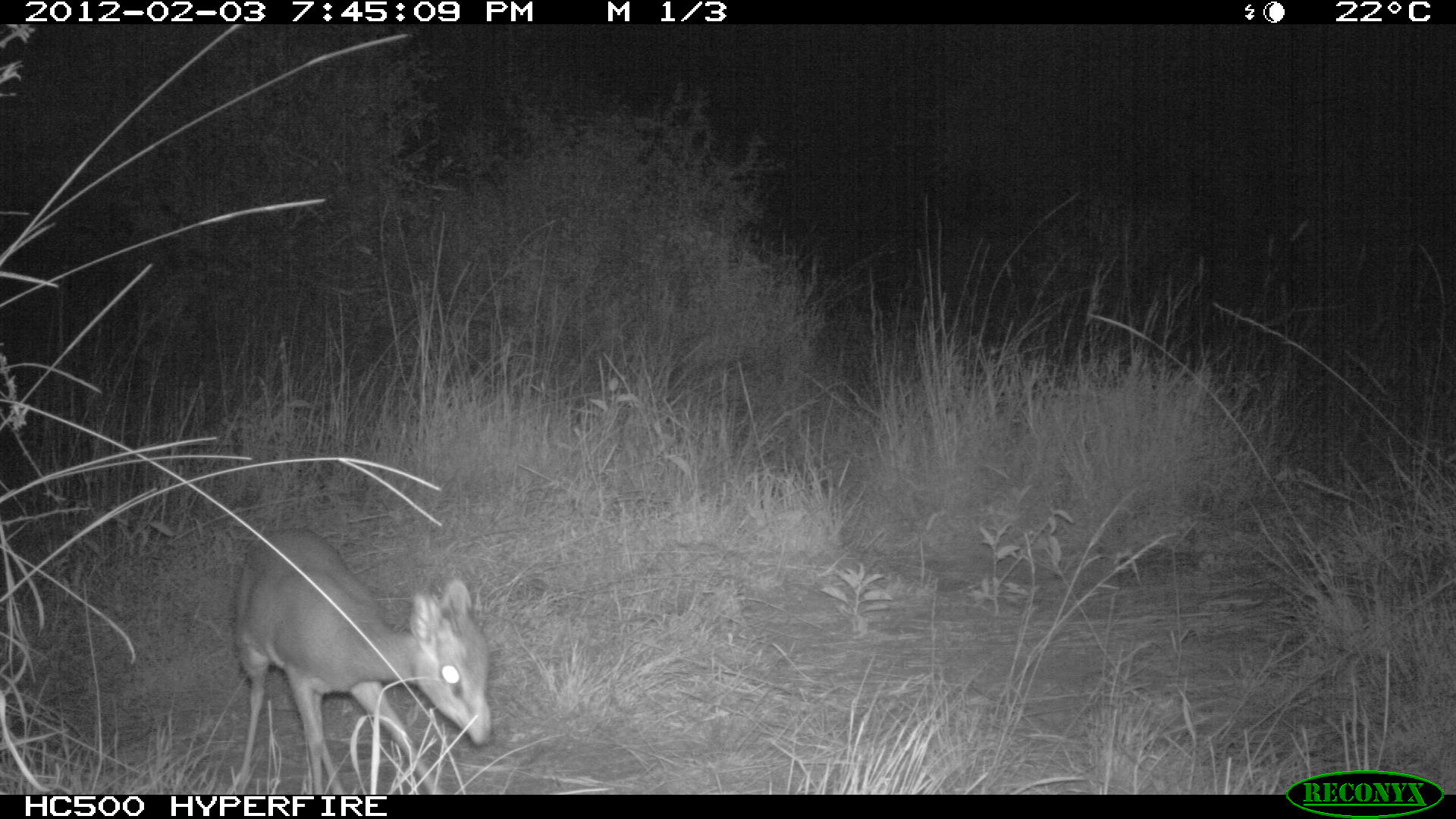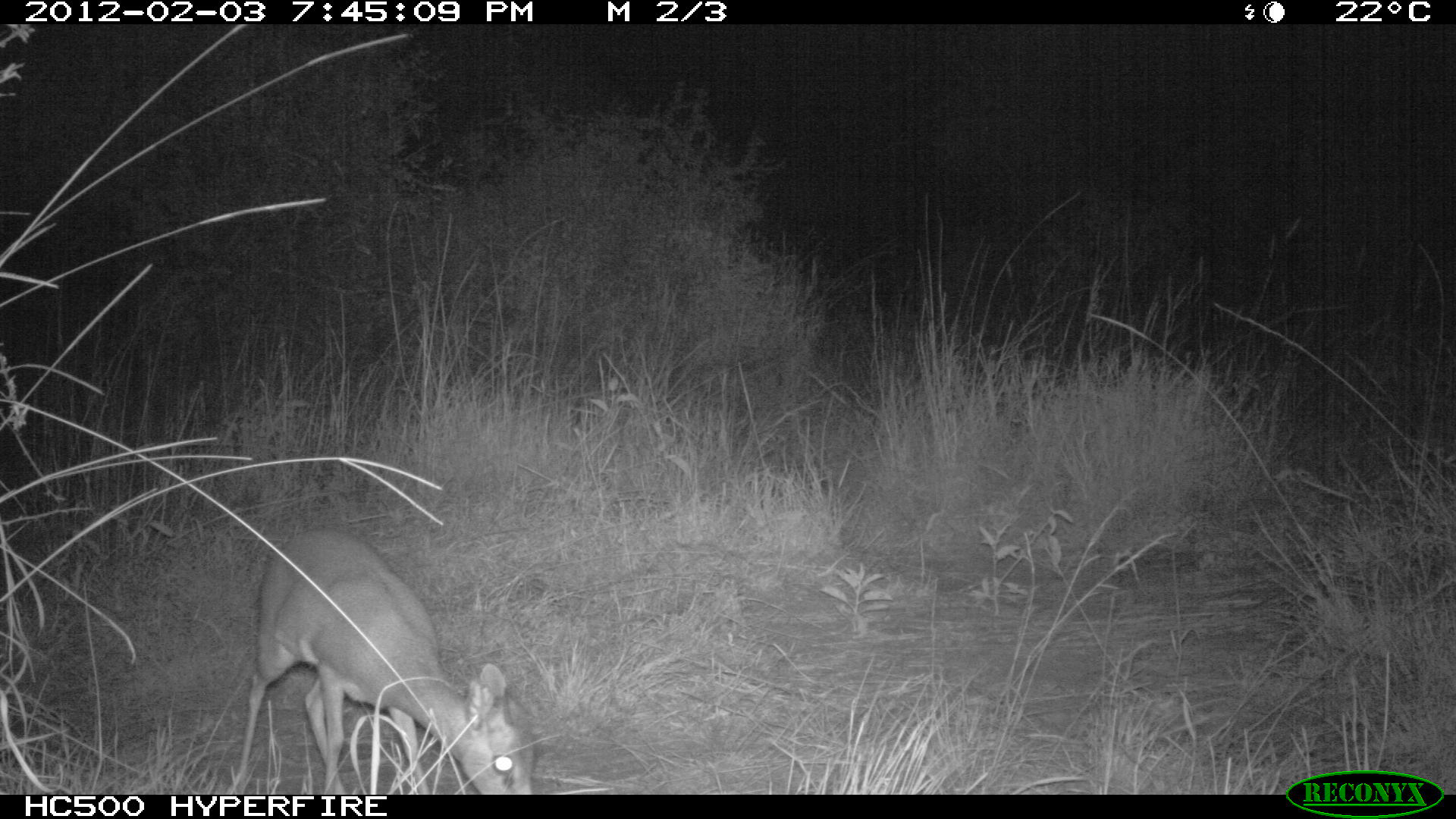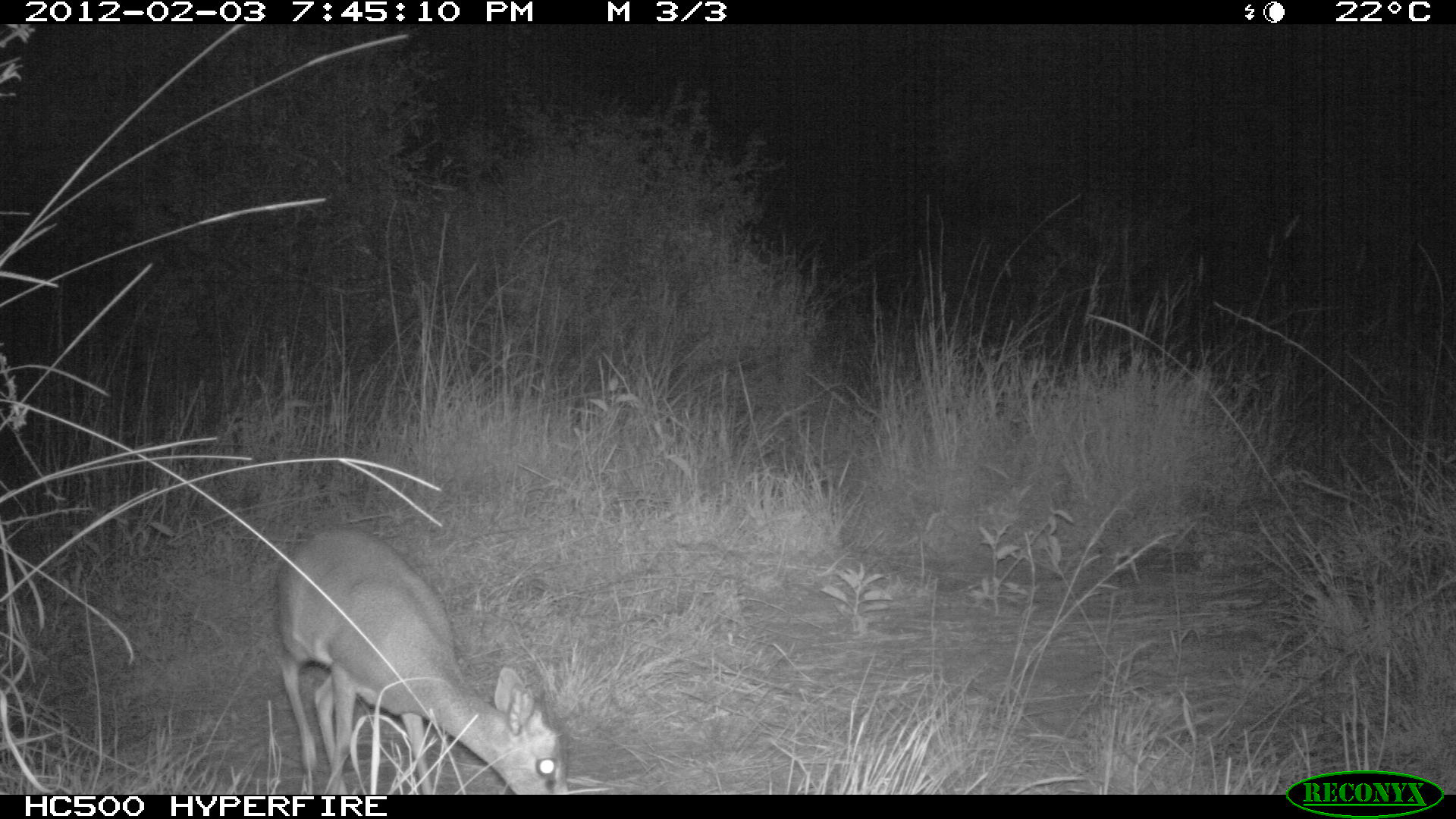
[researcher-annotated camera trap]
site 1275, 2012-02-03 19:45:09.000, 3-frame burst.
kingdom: Animalia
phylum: Chordata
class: Mammalia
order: Artiodactyla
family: Bovidae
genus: Madoqua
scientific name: Madoqua guentheri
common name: günther's dik-dik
Madoqua guentheri (günther's dik-dik), count 1.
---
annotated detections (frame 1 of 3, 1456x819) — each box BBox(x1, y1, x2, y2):
madoqua guentheri: BBox(228, 527, 493, 794)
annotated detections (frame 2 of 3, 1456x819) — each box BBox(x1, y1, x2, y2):
madoqua guentheri: BBox(232, 525, 535, 794)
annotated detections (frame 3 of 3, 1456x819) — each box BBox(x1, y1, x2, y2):
madoqua guentheri: BBox(268, 521, 568, 791)